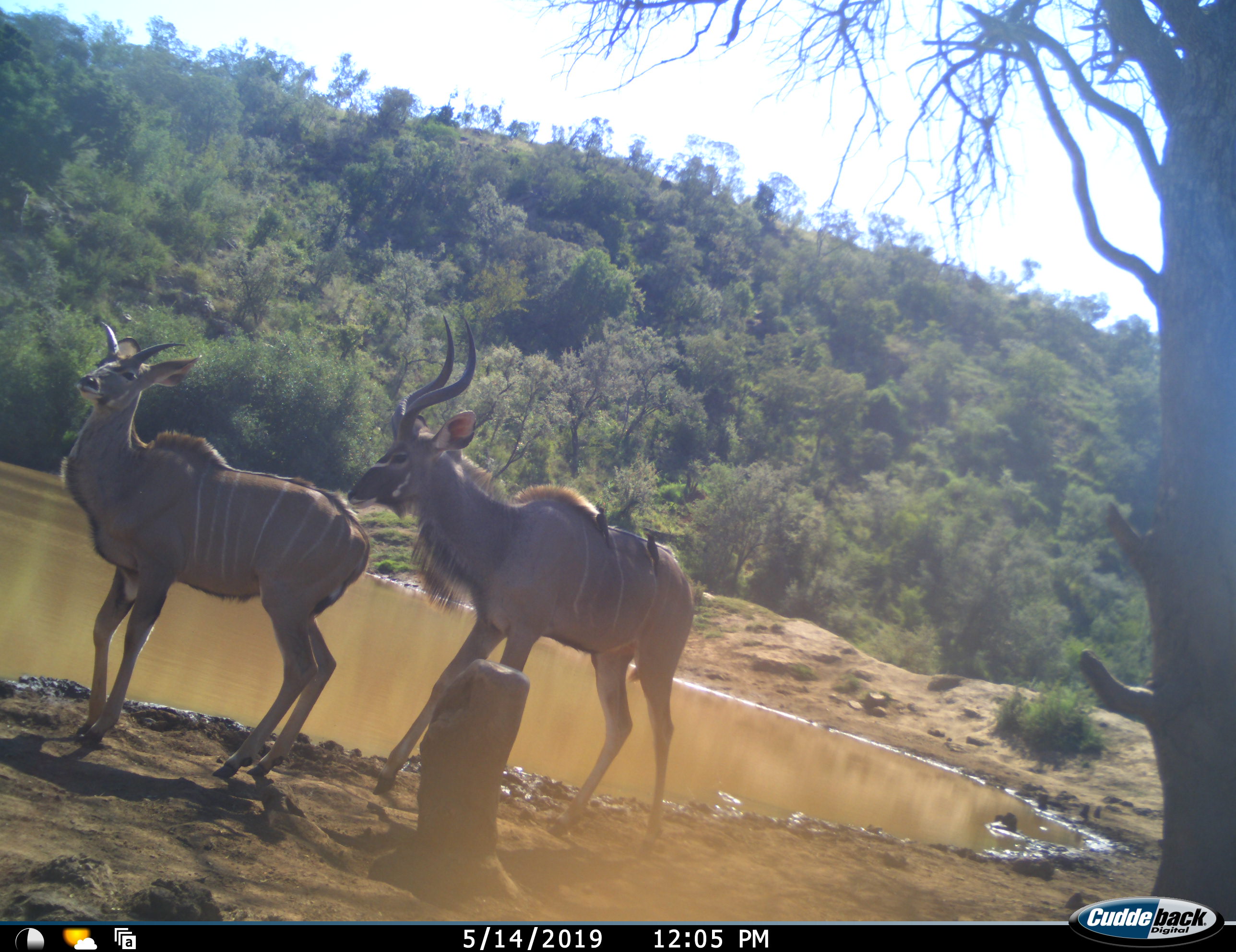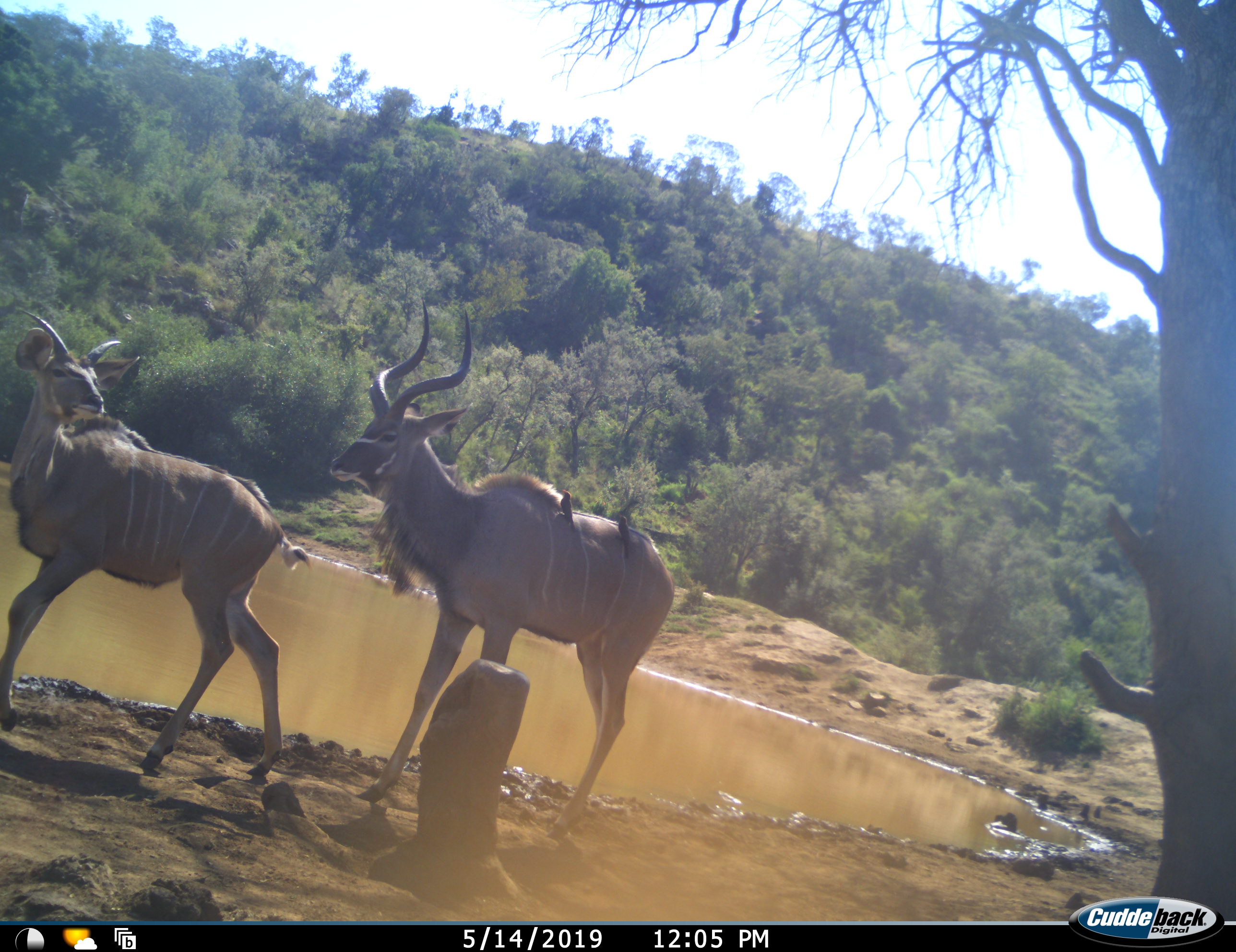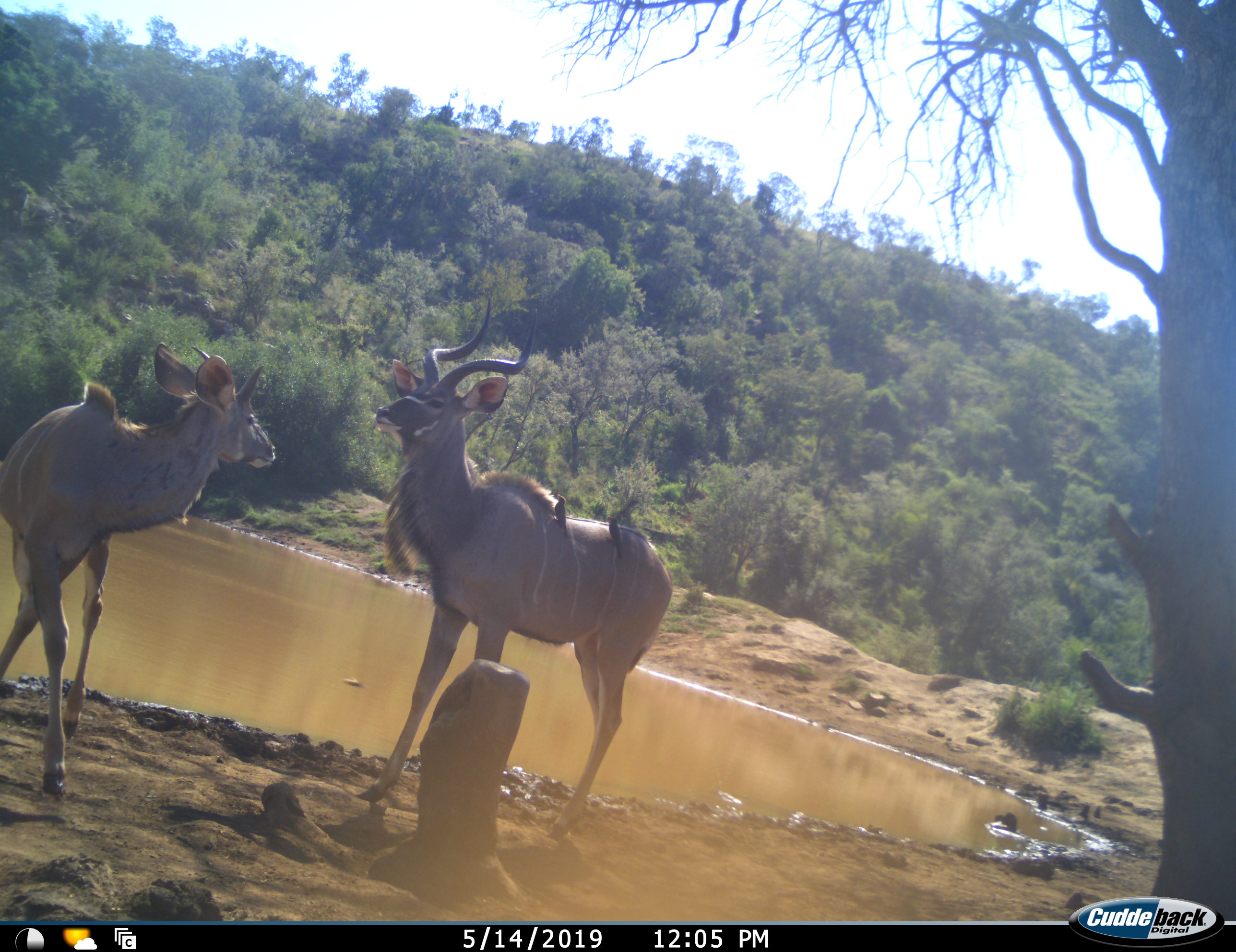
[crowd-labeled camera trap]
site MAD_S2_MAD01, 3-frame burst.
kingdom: Animalia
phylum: Chordata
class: Mammalia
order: Artiodactyla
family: Bovidae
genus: Tragelaphus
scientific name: Tragelaphus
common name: kudu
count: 2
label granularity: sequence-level